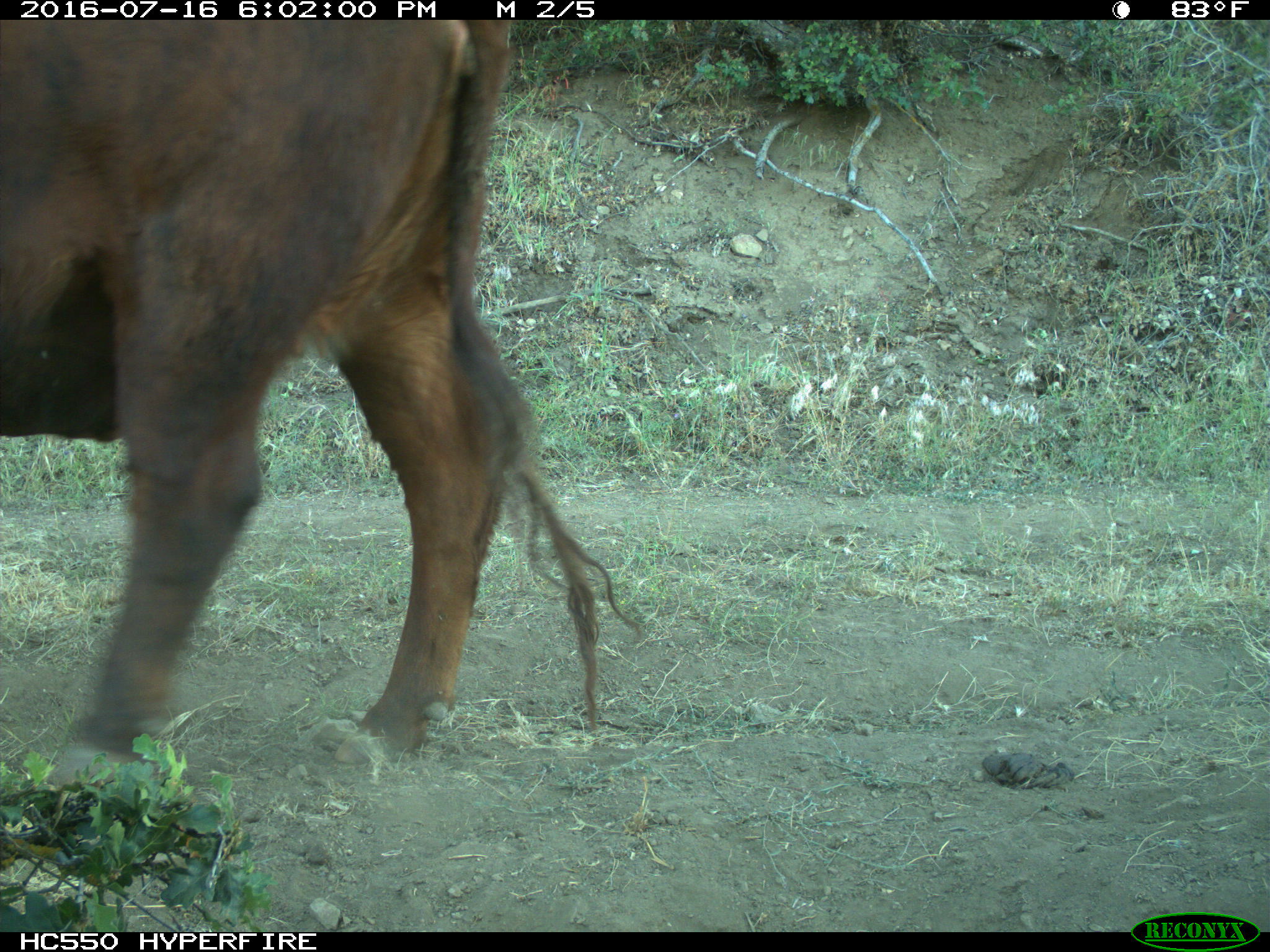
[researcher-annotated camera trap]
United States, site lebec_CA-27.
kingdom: Animalia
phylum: Chordata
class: Mammalia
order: Artiodactyla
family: Bovidae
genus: Bos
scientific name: Bos taurus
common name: domestic cow